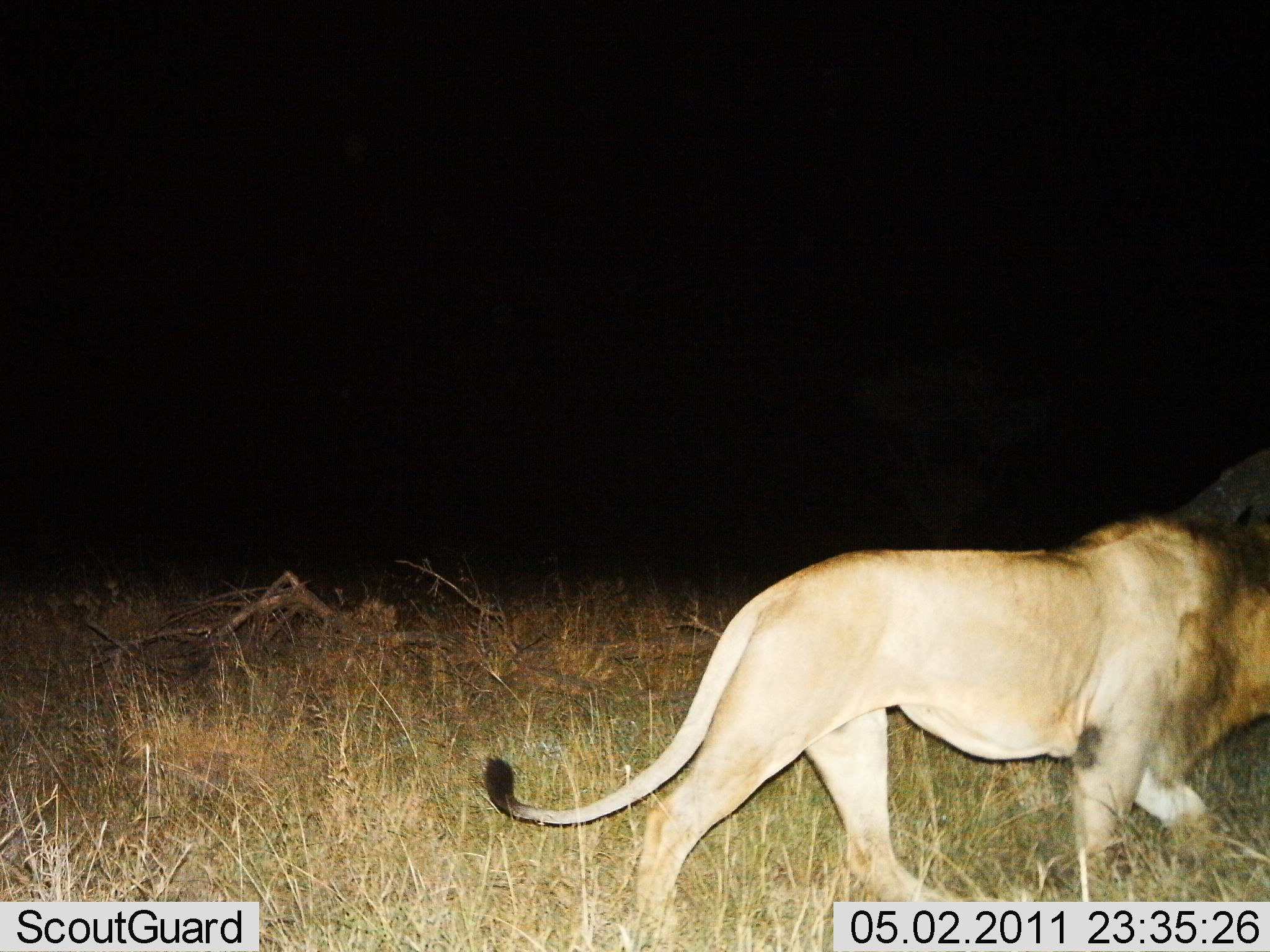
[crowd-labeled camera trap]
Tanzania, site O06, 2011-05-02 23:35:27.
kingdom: Animalia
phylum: Chordata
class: Mammalia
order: Carnivora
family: Felidae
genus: Panthera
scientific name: Panthera leo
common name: lion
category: lionmale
Lionmale (lion) (Panthera leo), count 1. Behavior (volunteer vote fractions): standing 10%, resting 0%, moving 90%, interacting 0%. Young present (vote fraction): 0%. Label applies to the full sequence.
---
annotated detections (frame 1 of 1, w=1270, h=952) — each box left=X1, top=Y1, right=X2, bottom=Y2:
animal: left=486, top=511, right=1270, bottom=950